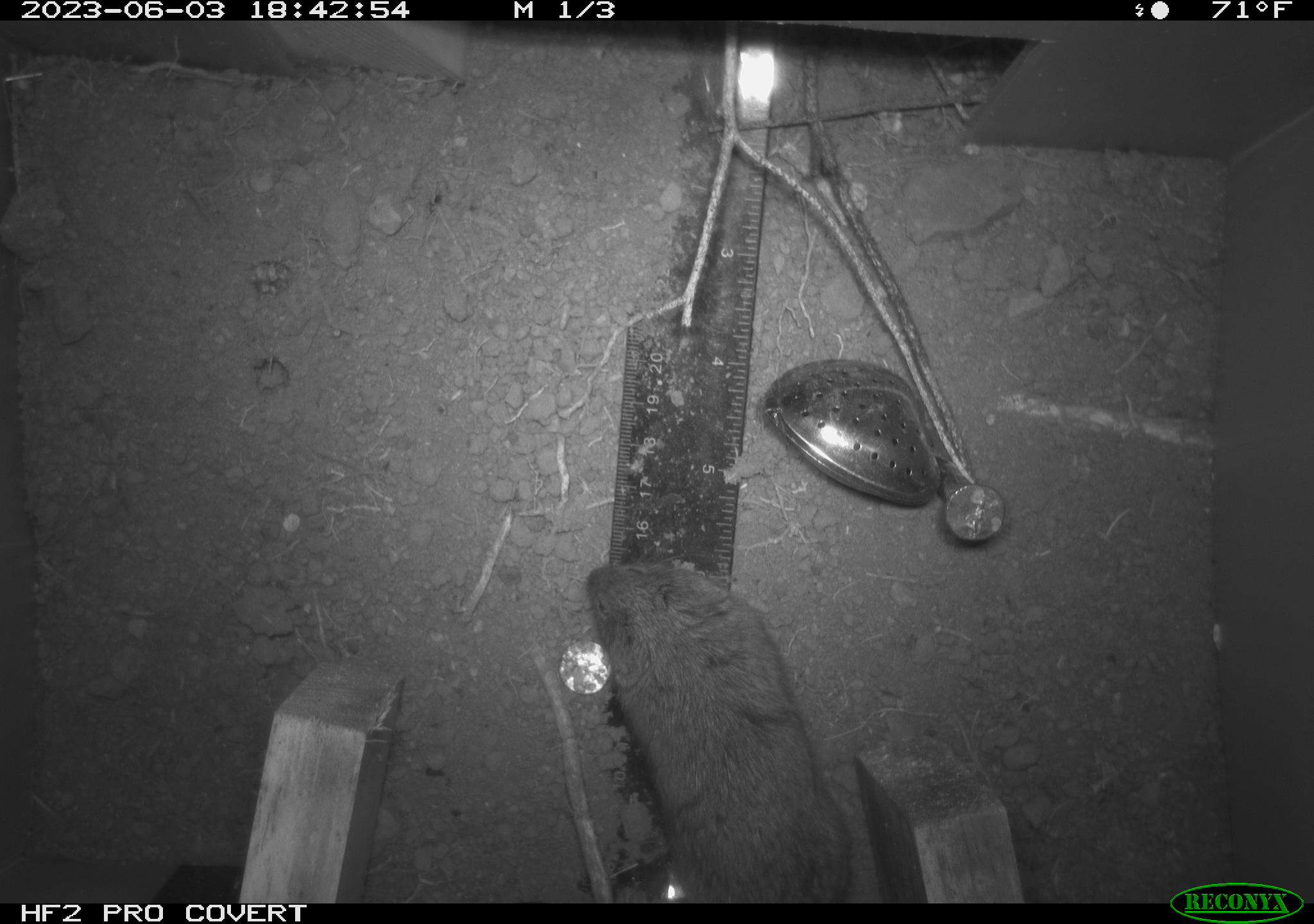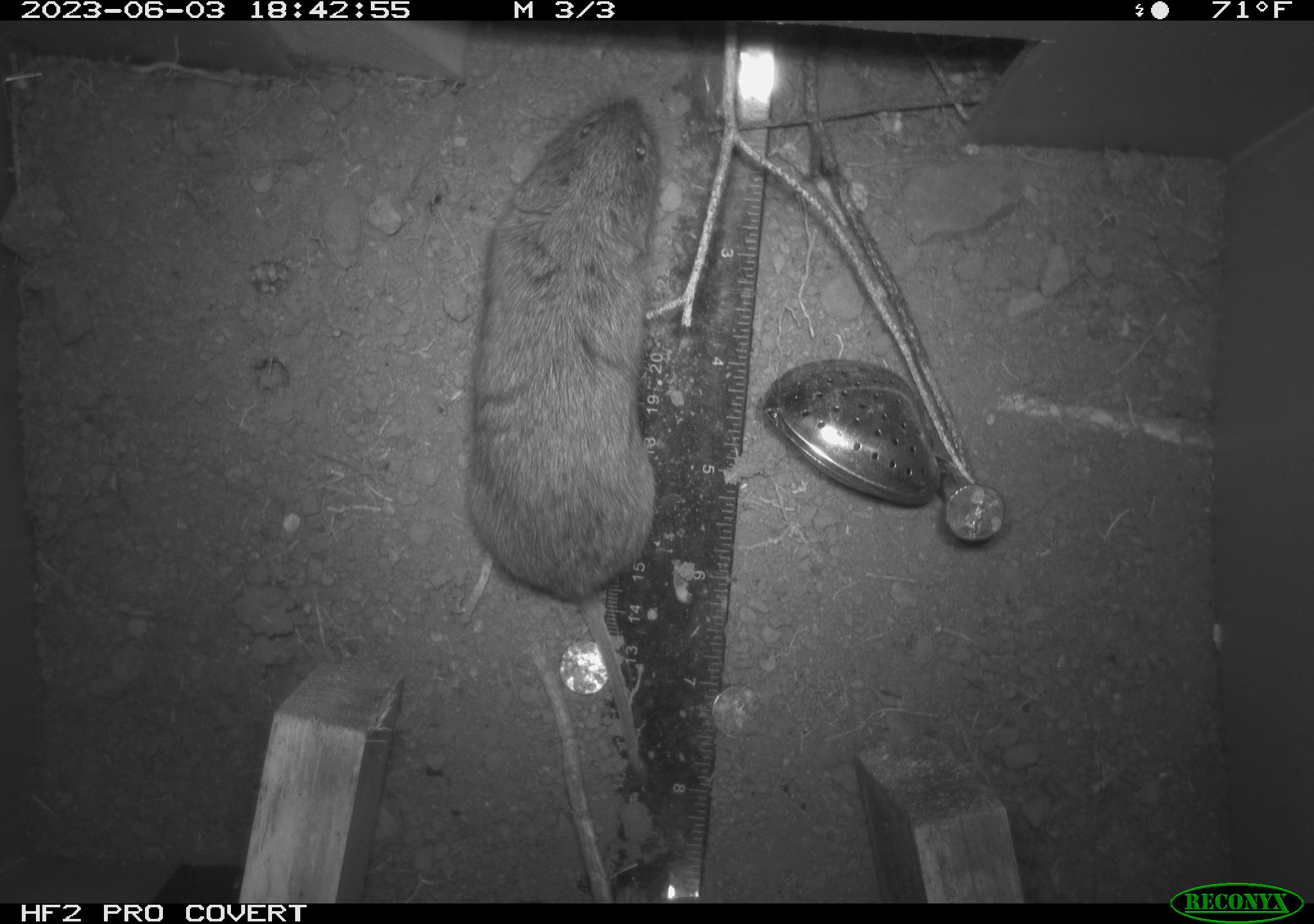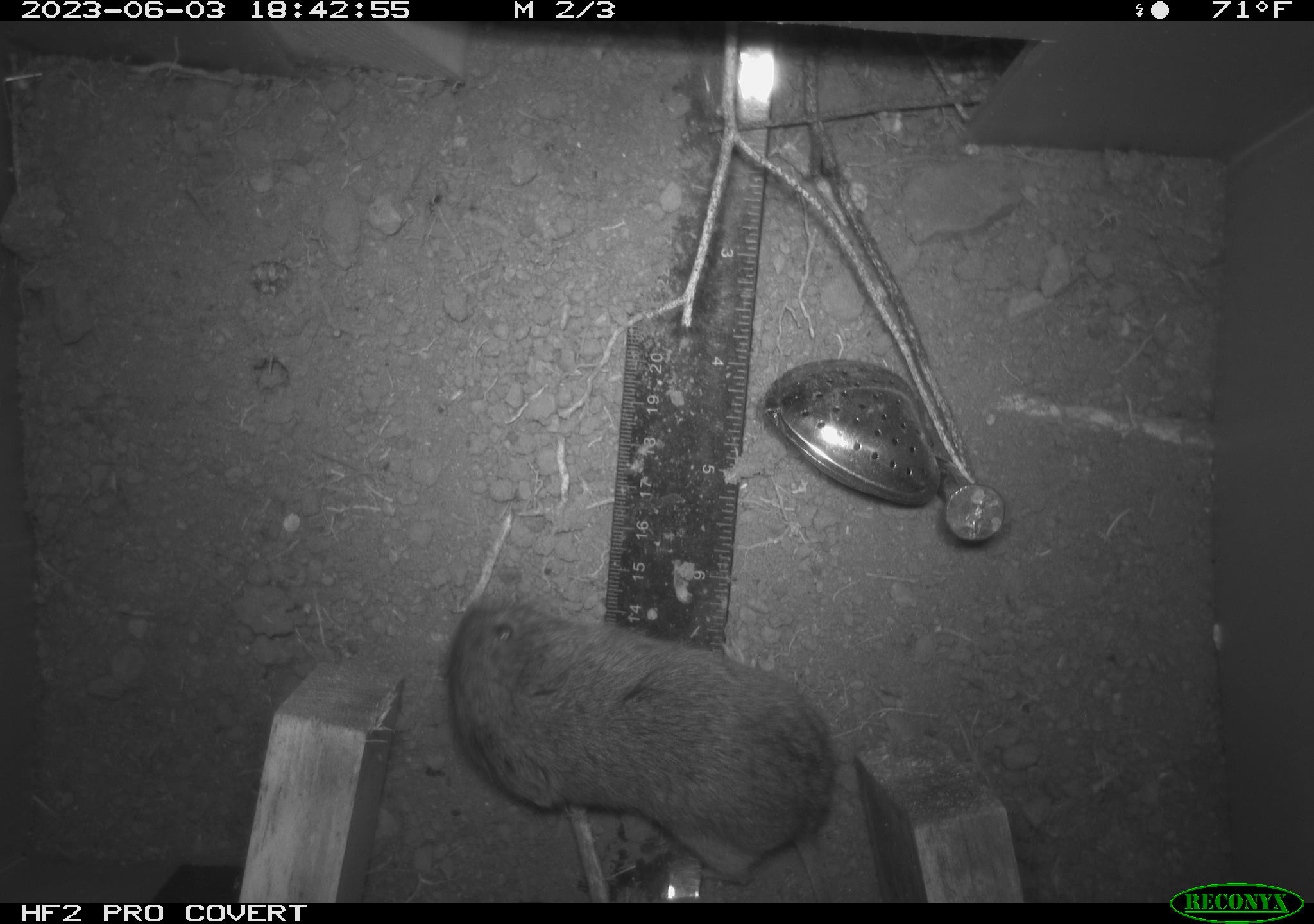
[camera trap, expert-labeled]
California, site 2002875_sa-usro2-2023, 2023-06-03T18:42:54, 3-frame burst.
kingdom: Animalia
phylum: Chordata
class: Mammalia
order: Rodentia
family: Cricetidae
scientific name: Arvicolinae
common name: voles, lemmings, and muskrats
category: arvicolinae subfamily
Arvicolinae subfamily (voles, lemmings, and muskrats) (Arvicolinae).